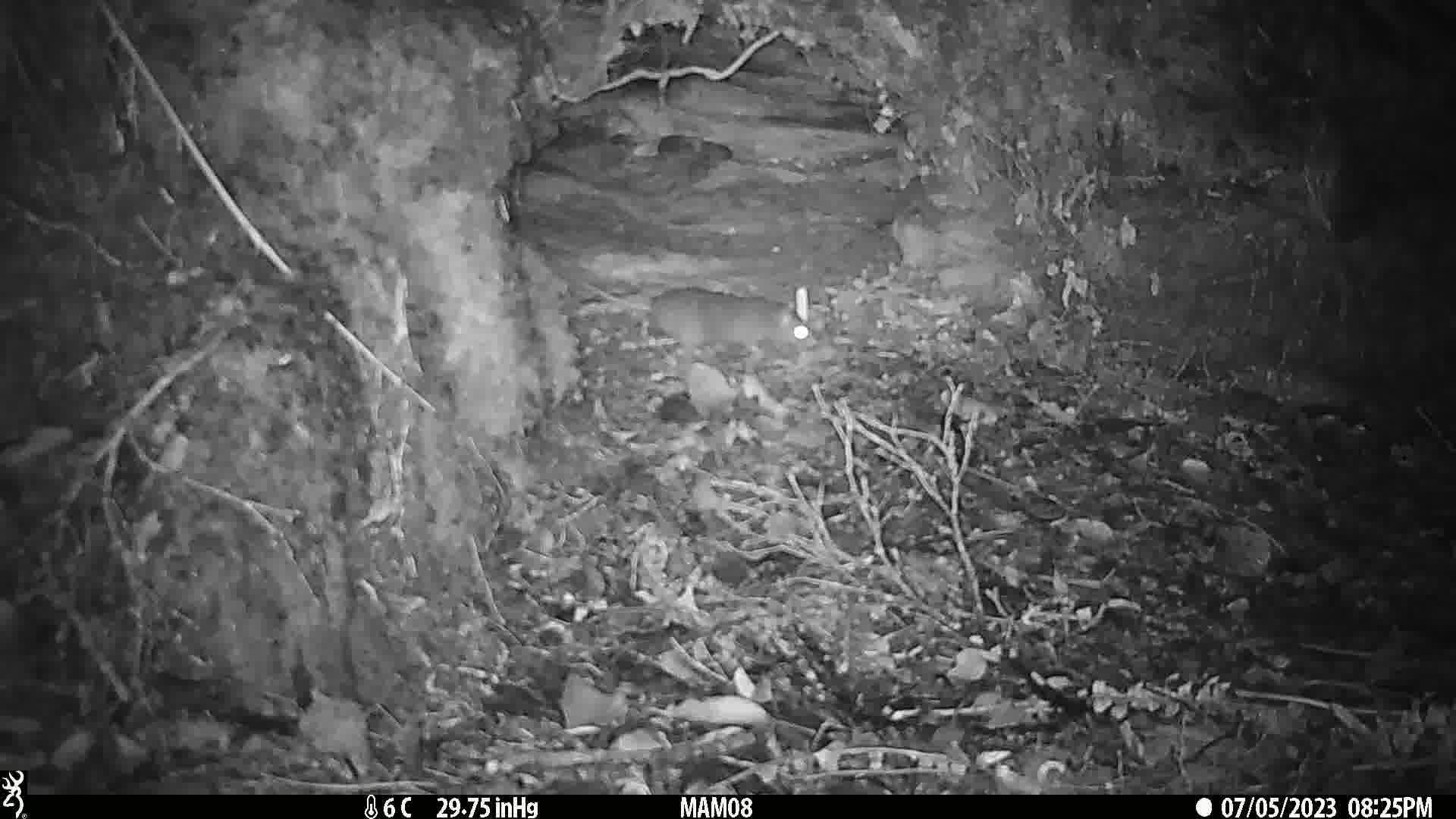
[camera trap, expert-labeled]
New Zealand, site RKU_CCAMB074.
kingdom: Animalia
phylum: Chordata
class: Mammalia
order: Rodentia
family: Muridae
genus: Rattus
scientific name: Rattus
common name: rat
Rat (Rattus).